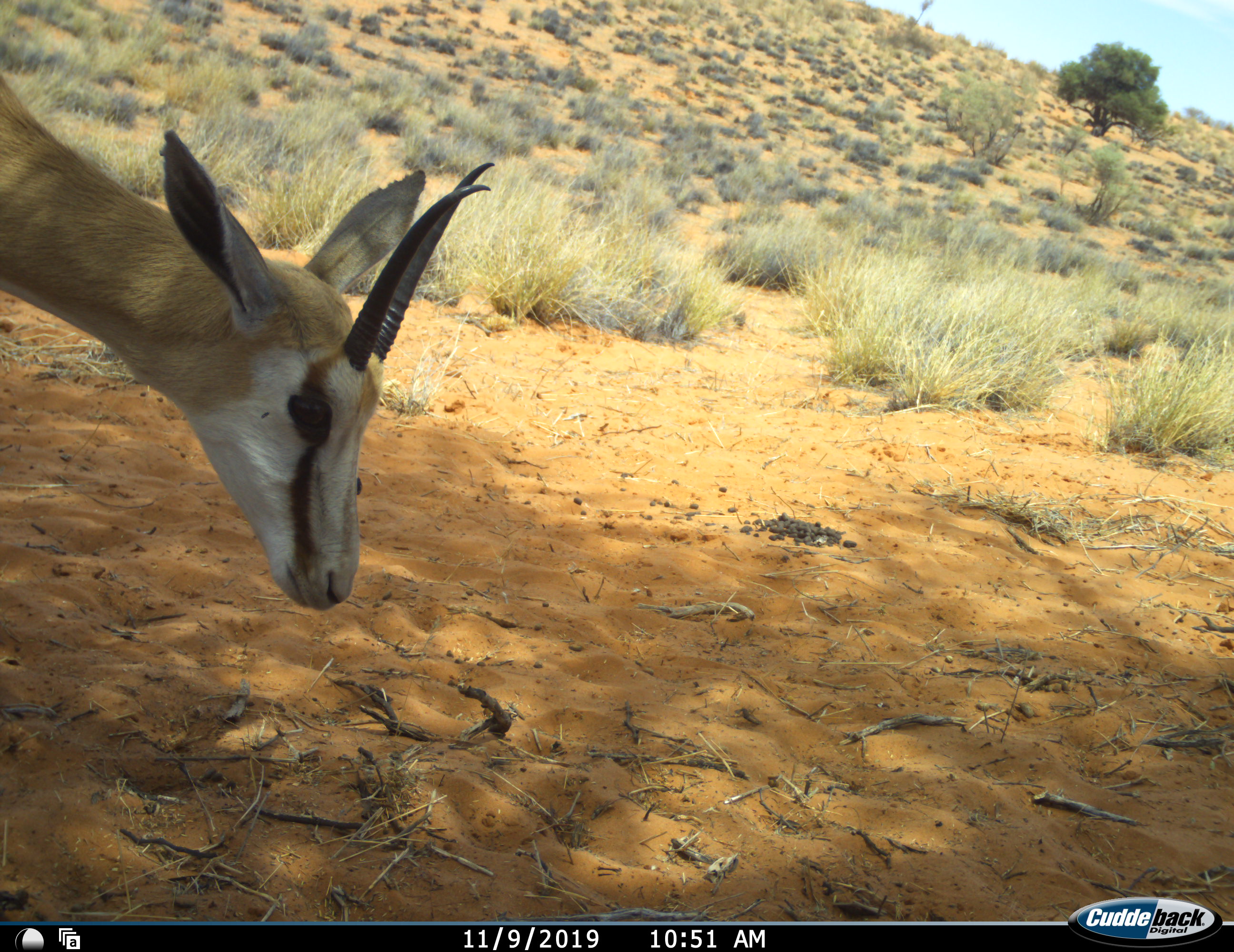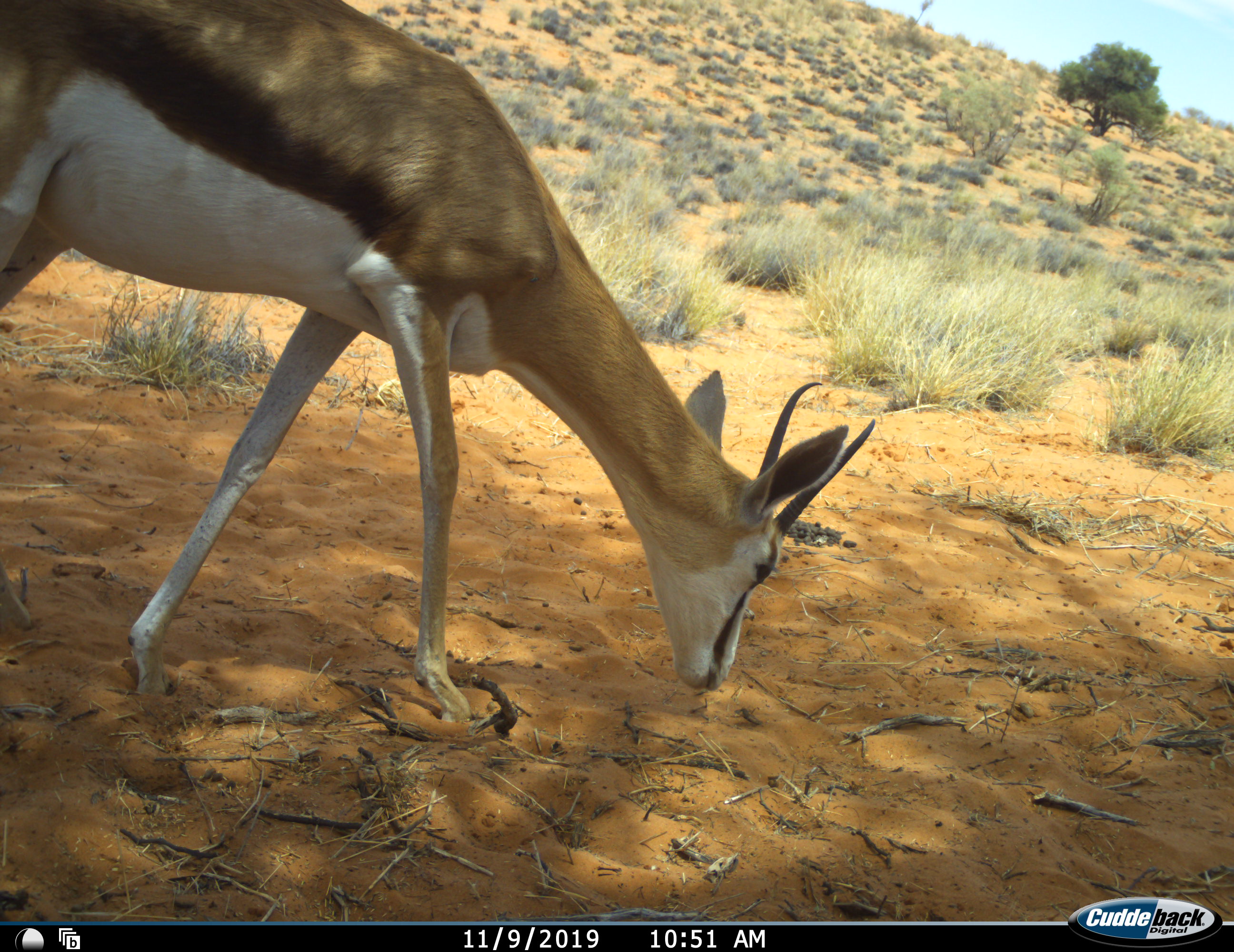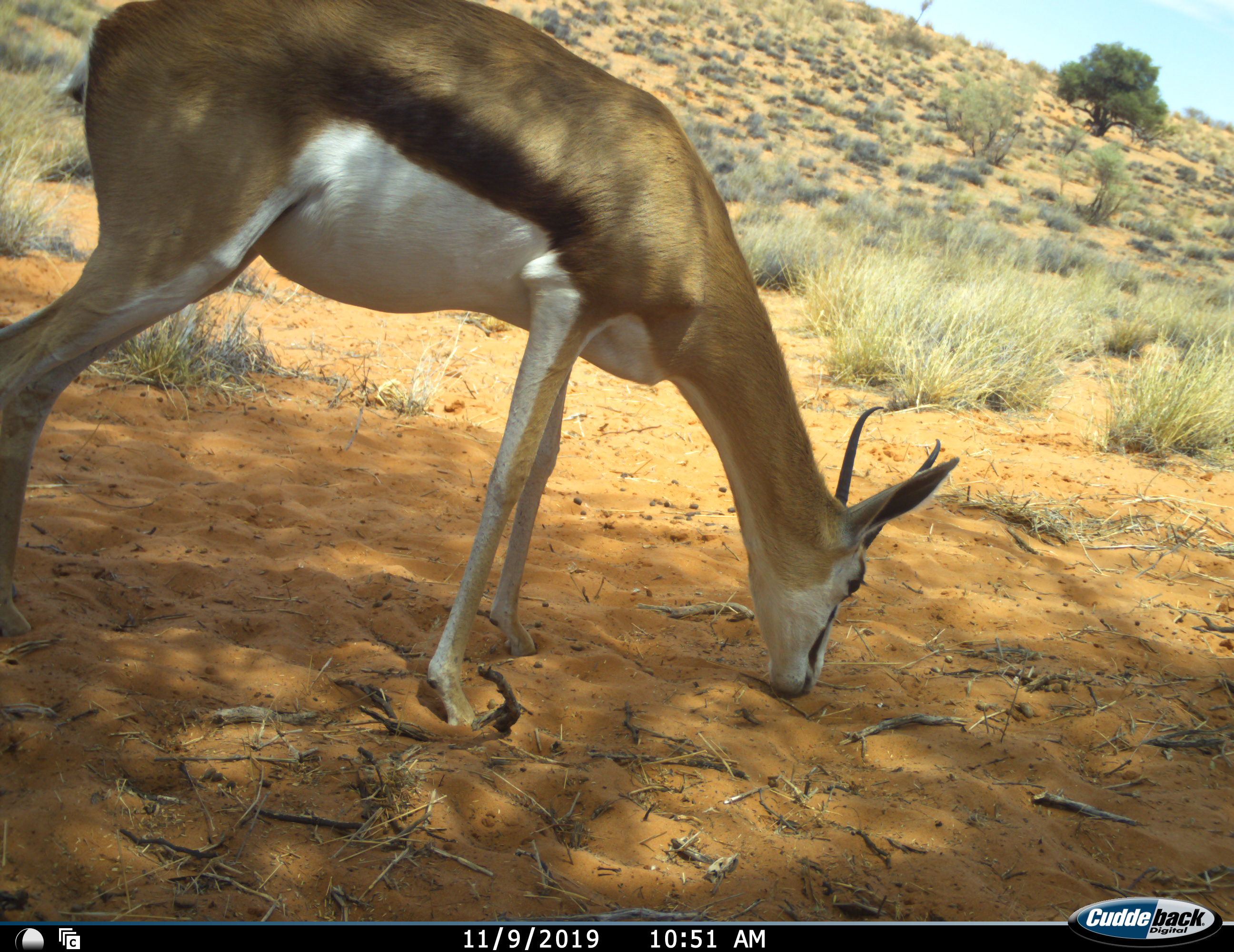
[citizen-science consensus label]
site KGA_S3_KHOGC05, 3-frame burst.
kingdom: Animalia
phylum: Chordata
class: Mammalia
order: Artiodactyla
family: Bovidae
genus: Antidorcas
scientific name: Antidorcas marsupialis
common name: springbok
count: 1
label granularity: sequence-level